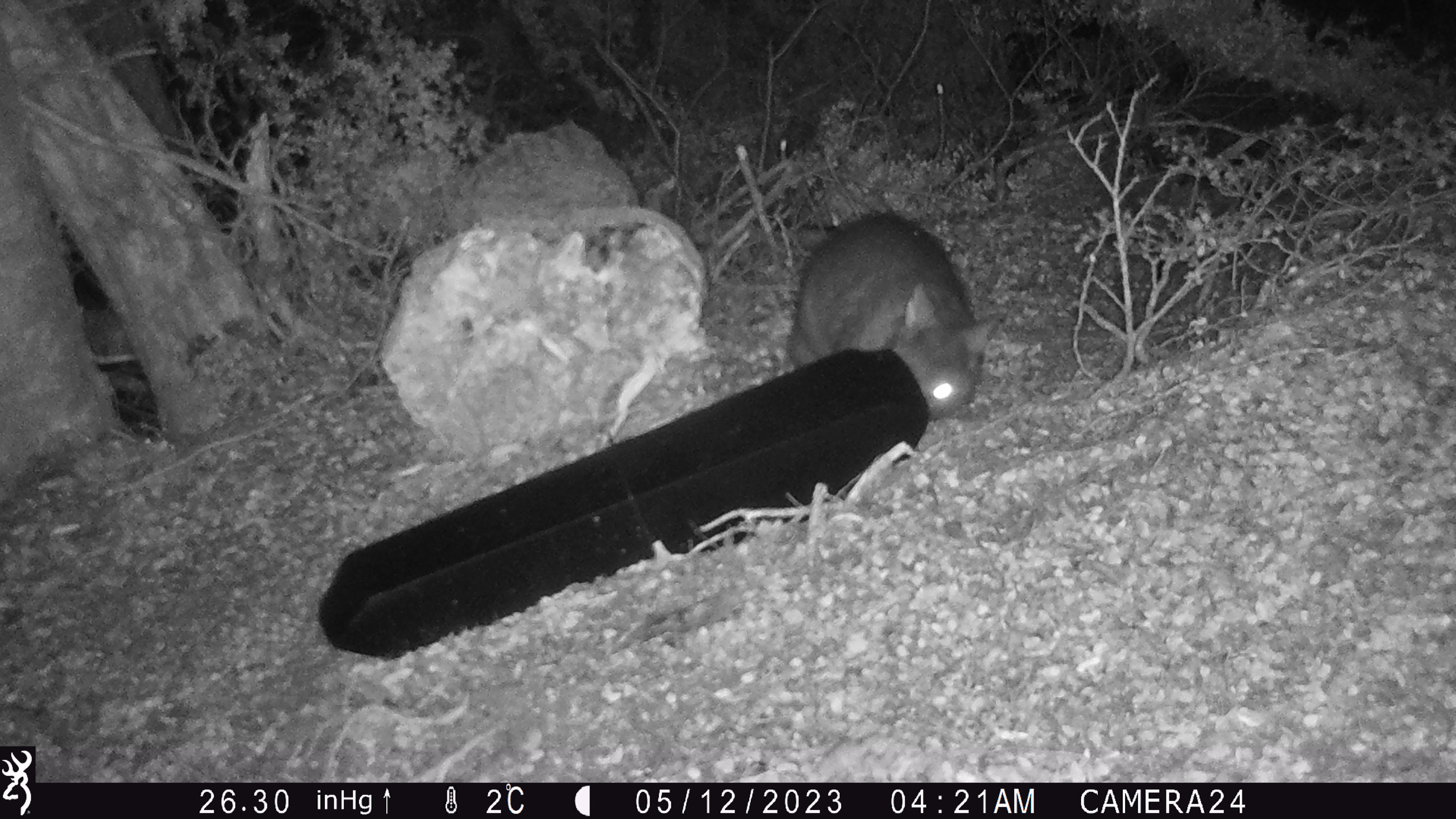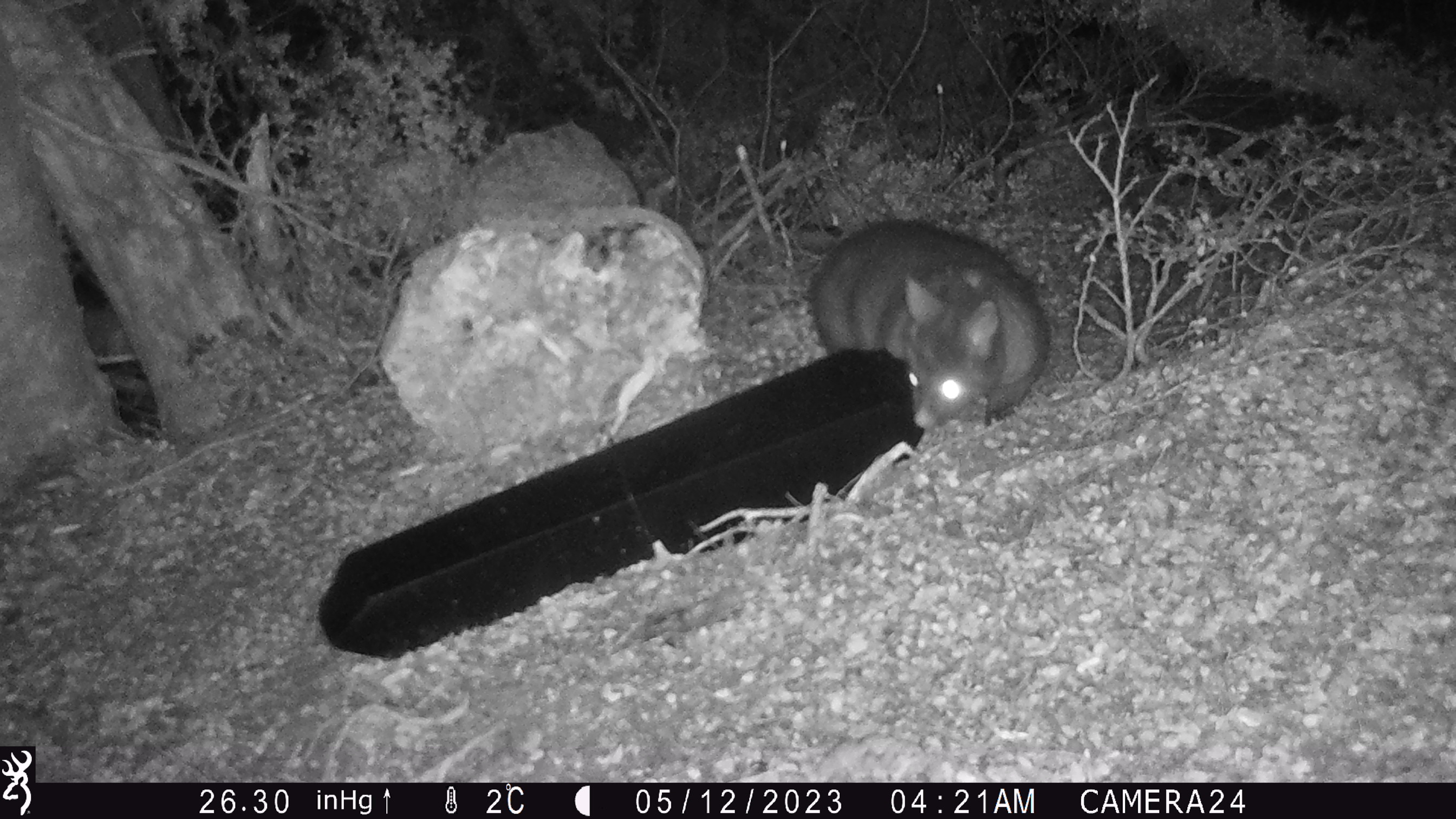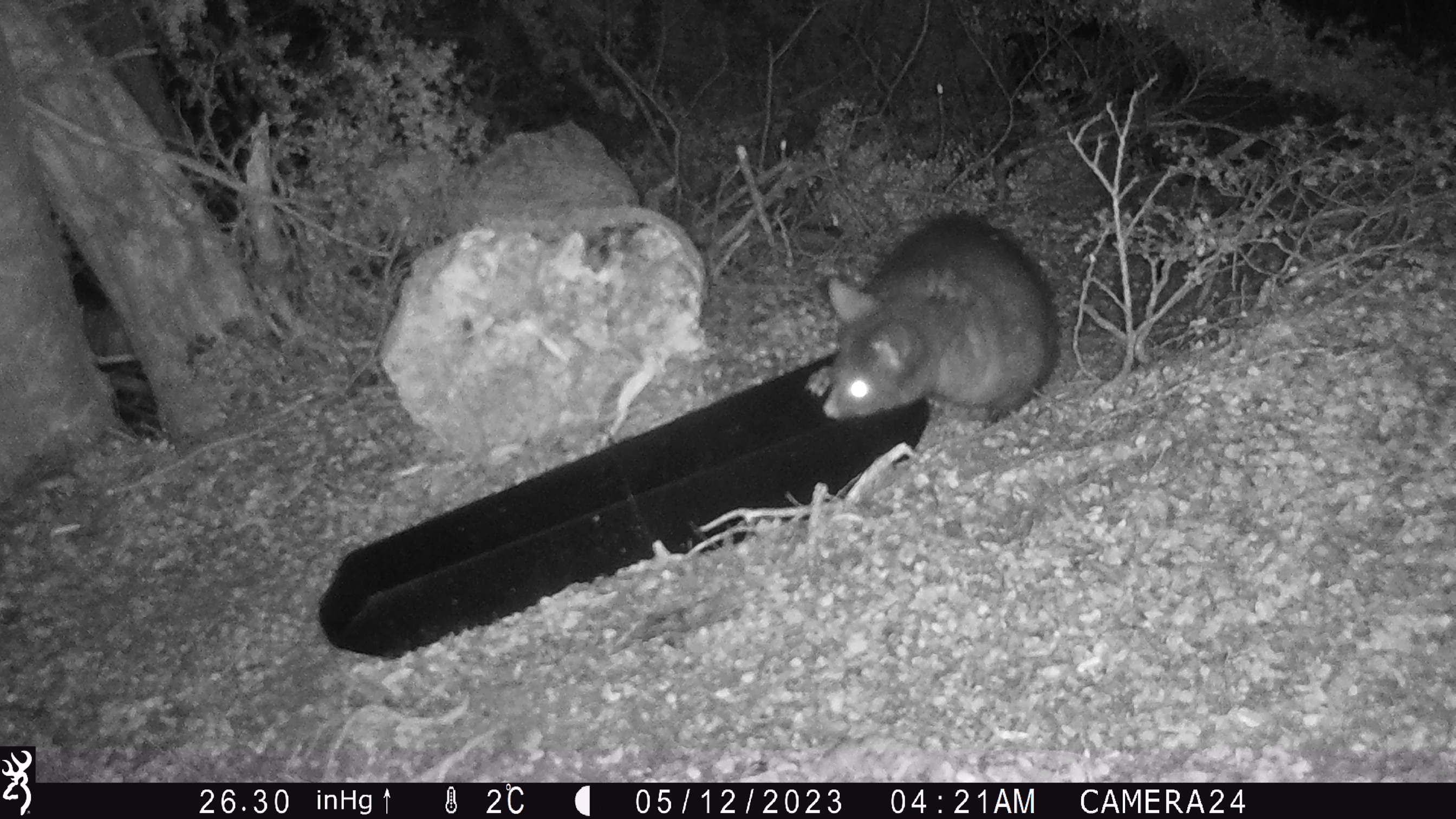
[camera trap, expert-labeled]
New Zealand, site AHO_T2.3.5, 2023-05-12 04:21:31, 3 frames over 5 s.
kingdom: Animalia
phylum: Chordata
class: Mammalia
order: Carnivora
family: Mustelidae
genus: Mustela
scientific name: Mustela erminea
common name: stoat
Stoat (Mustela erminea).